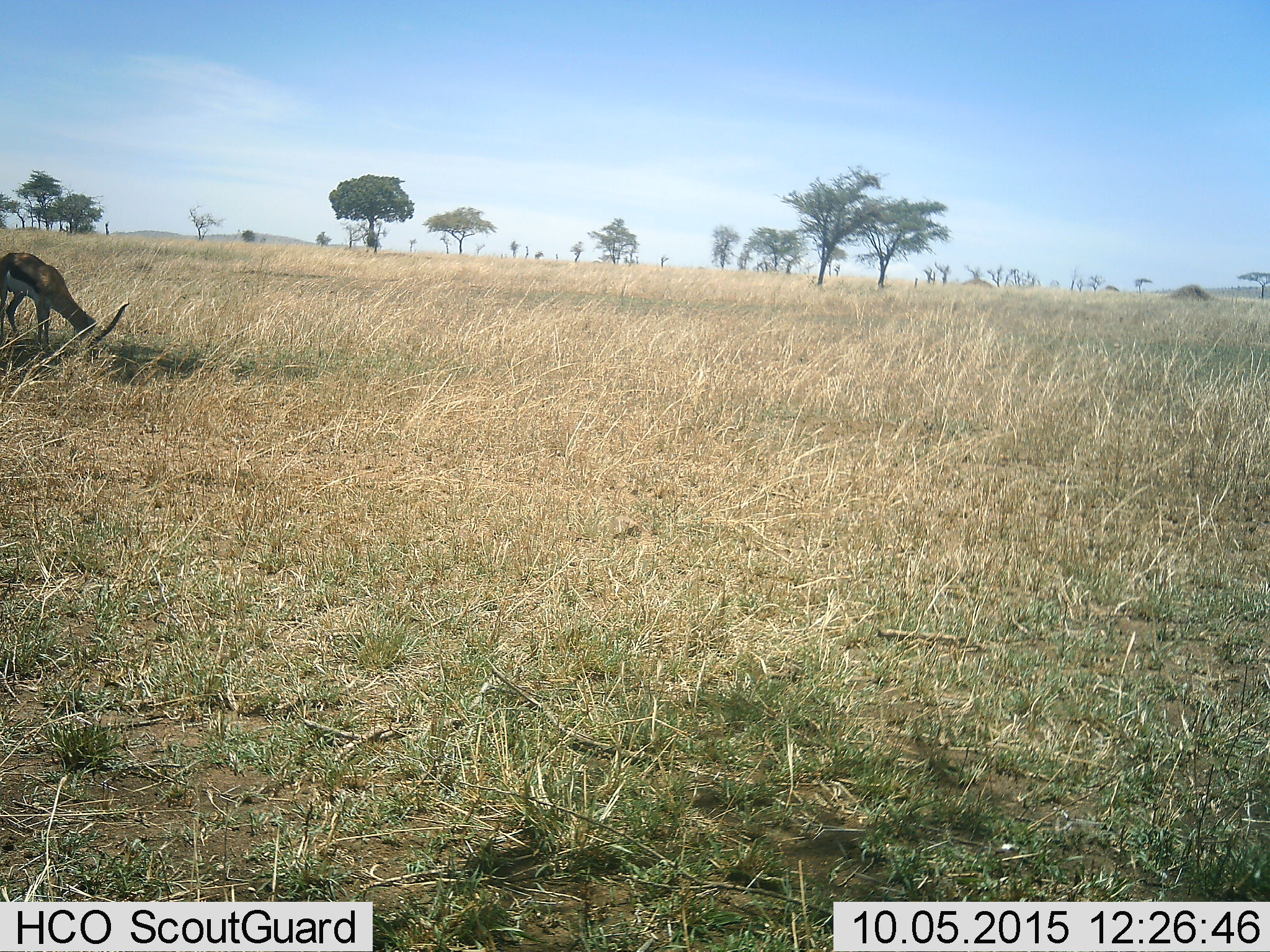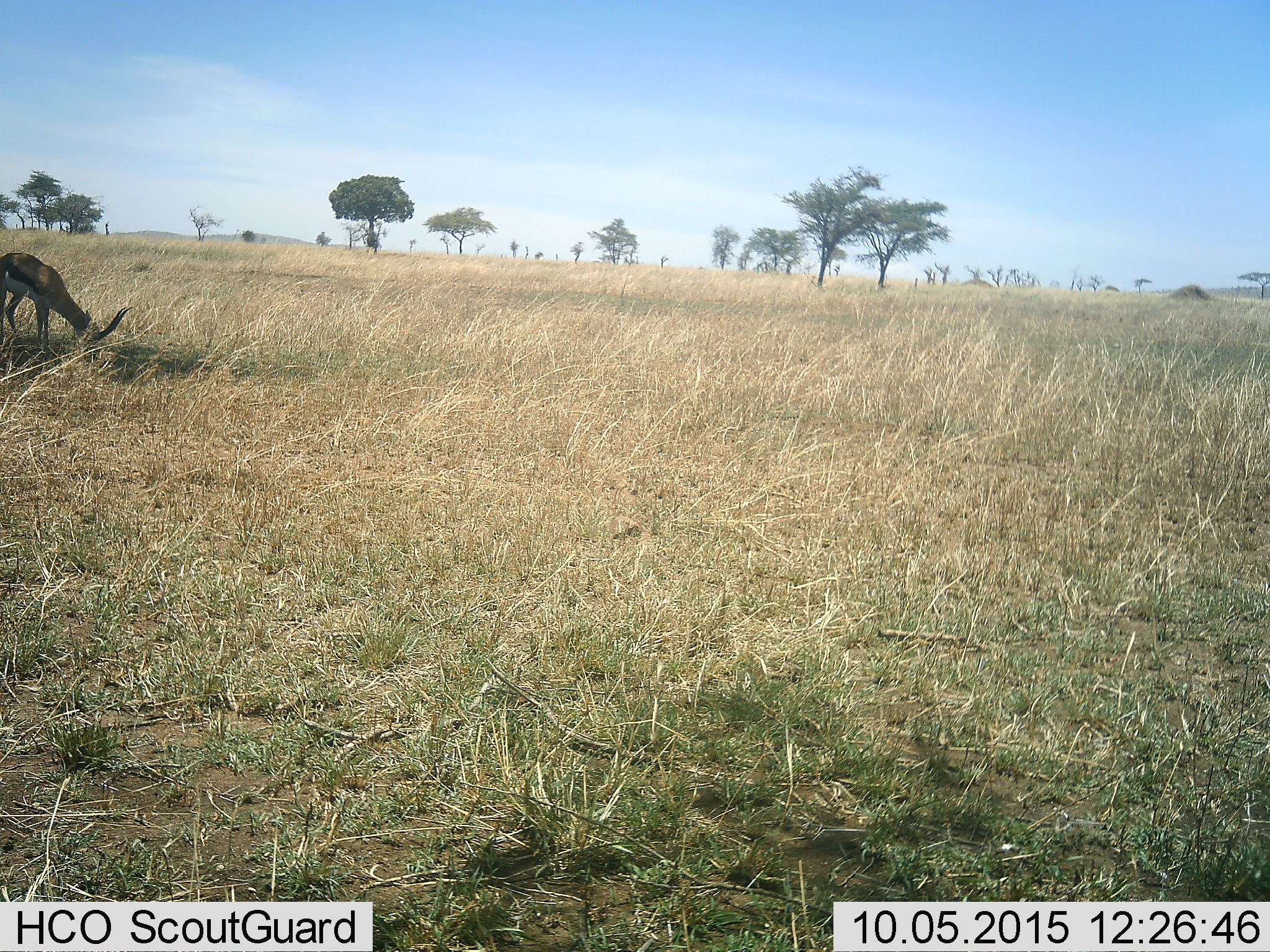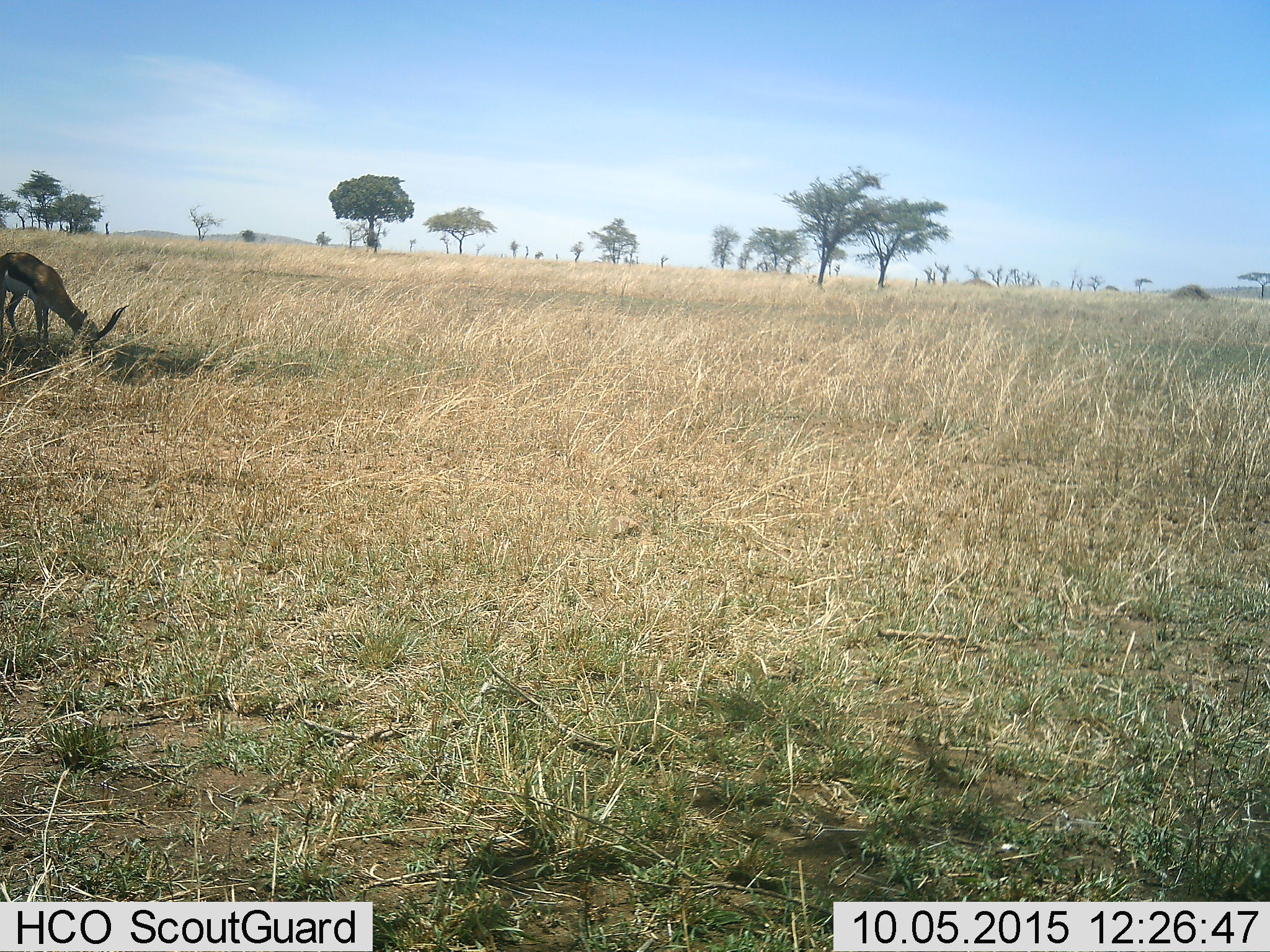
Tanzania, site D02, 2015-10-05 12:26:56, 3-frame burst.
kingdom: Animalia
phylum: Chordata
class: Mammalia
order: Artiodactyla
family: Bovidae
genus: Eudorcas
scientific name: Eudorcas thomsonii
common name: thomson's gazelle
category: gazellethomsons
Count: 1.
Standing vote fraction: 27%.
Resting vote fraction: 7%.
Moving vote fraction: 0%.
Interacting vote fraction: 0%.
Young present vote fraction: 0%.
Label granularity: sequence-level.